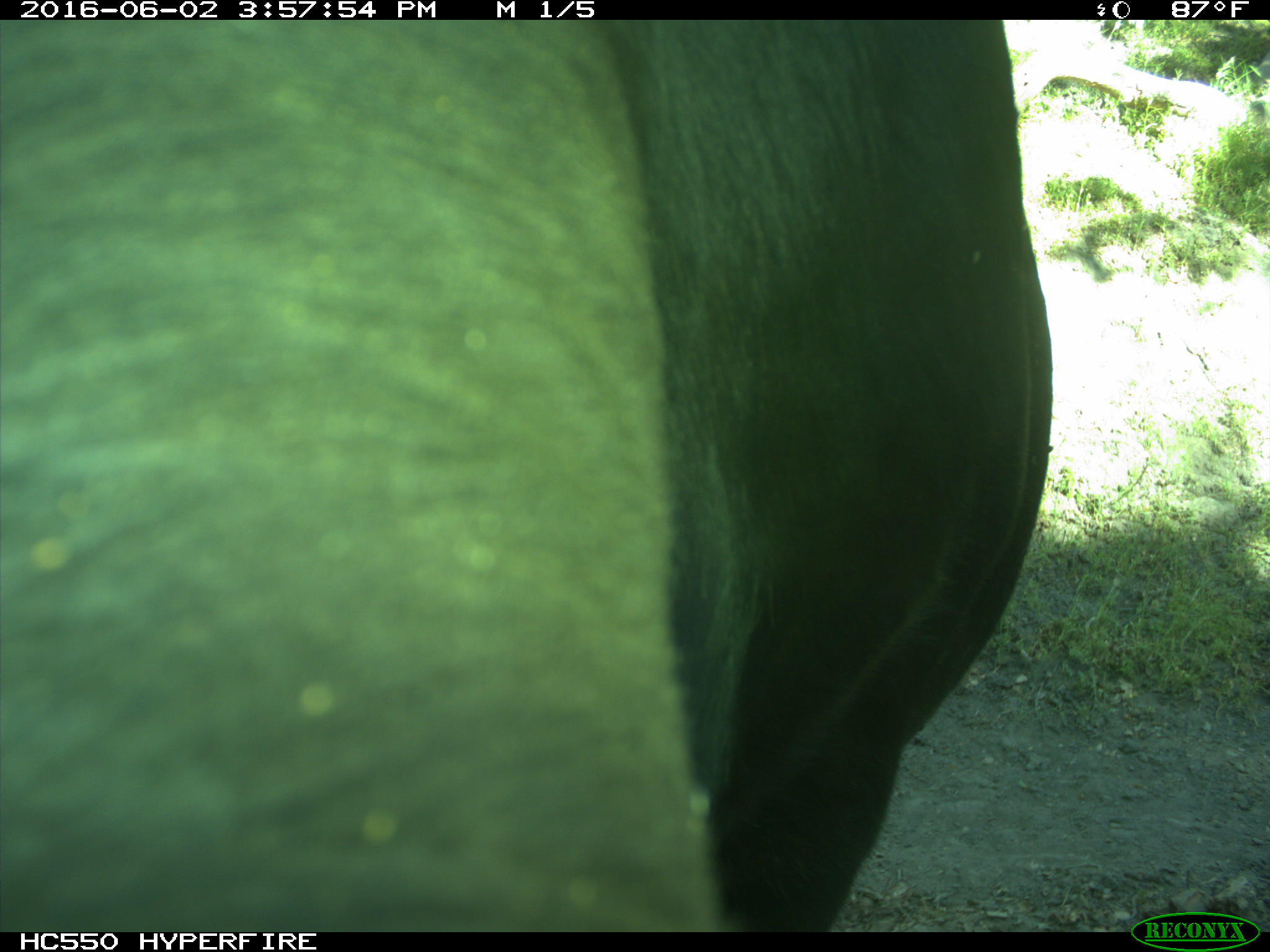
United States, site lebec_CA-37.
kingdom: Animalia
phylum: Chordata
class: Mammalia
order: Artiodactyla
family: Bovidae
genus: Bos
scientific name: Bos taurus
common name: domestic cow